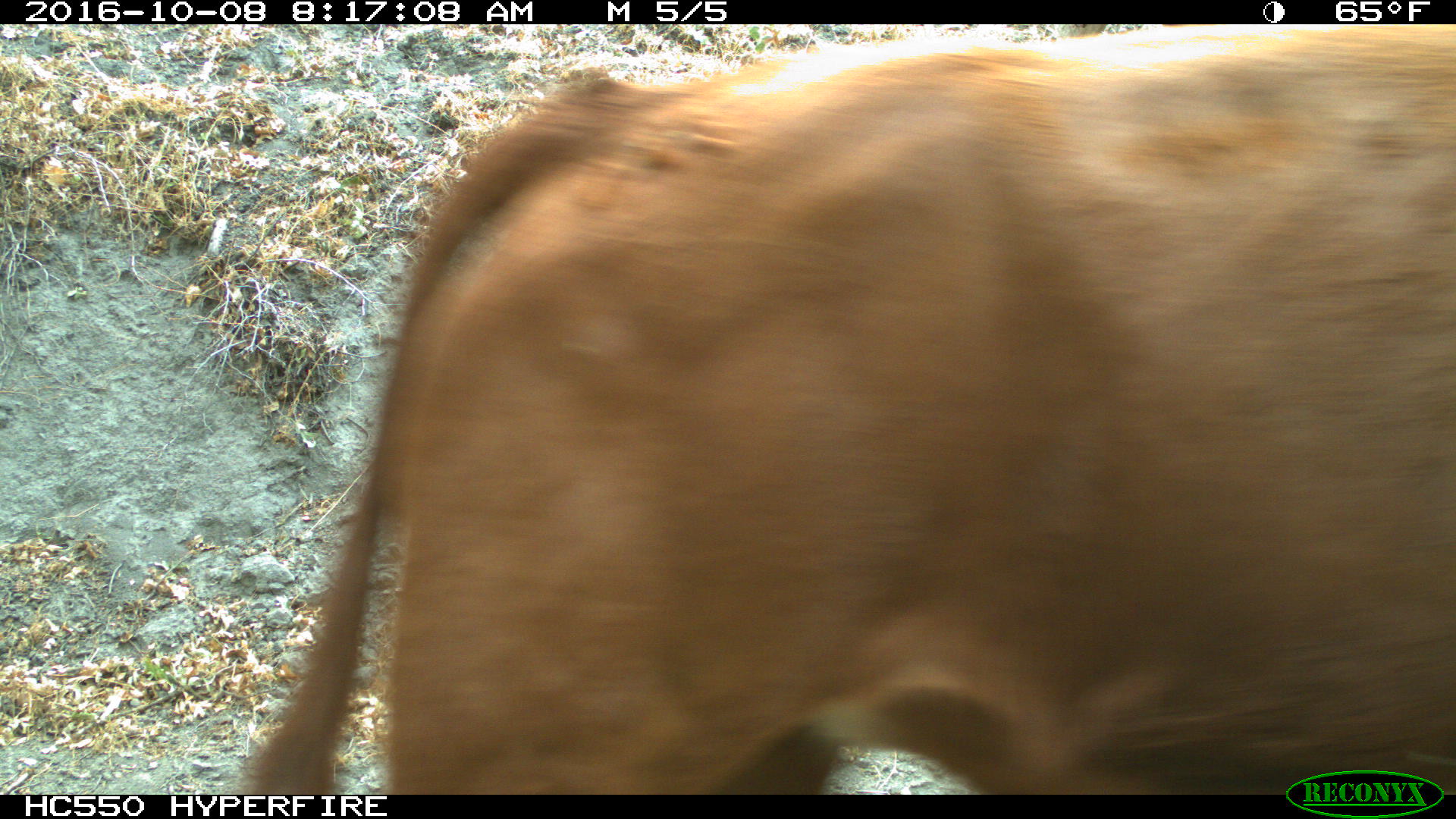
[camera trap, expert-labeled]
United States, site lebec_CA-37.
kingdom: Animalia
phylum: Chordata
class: Mammalia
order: Artiodactyla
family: Bovidae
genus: Bos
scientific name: Bos taurus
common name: domestic cow